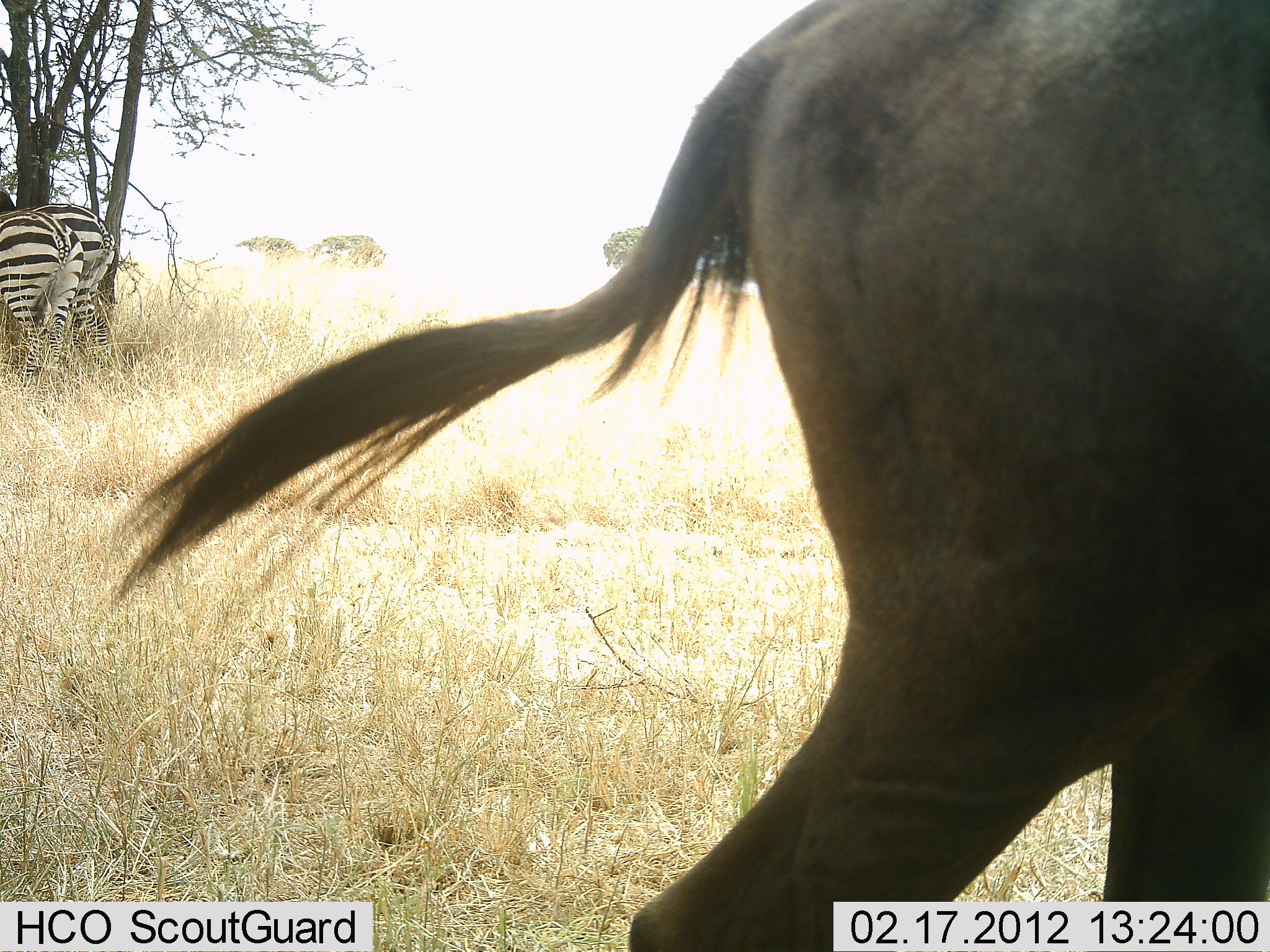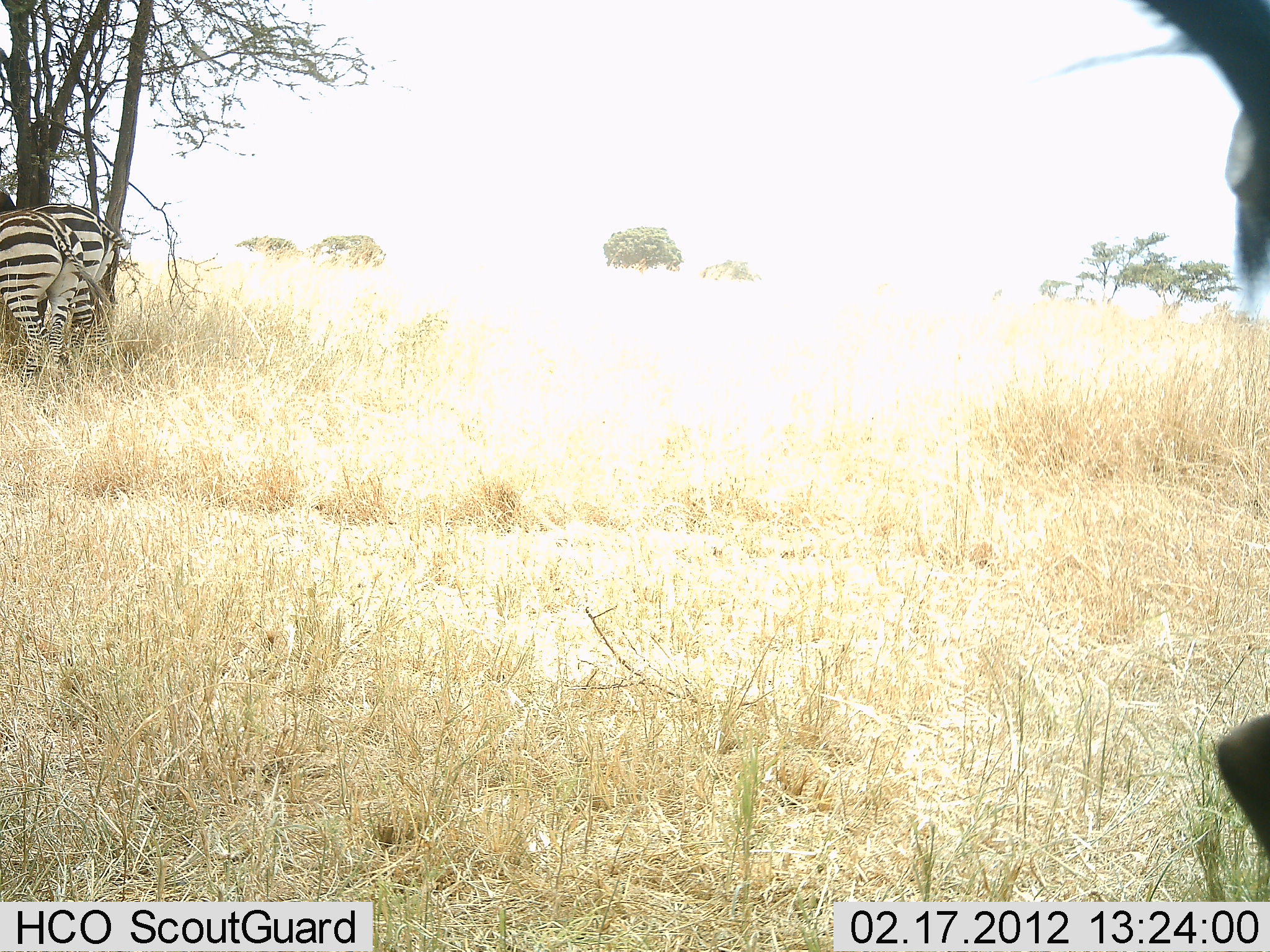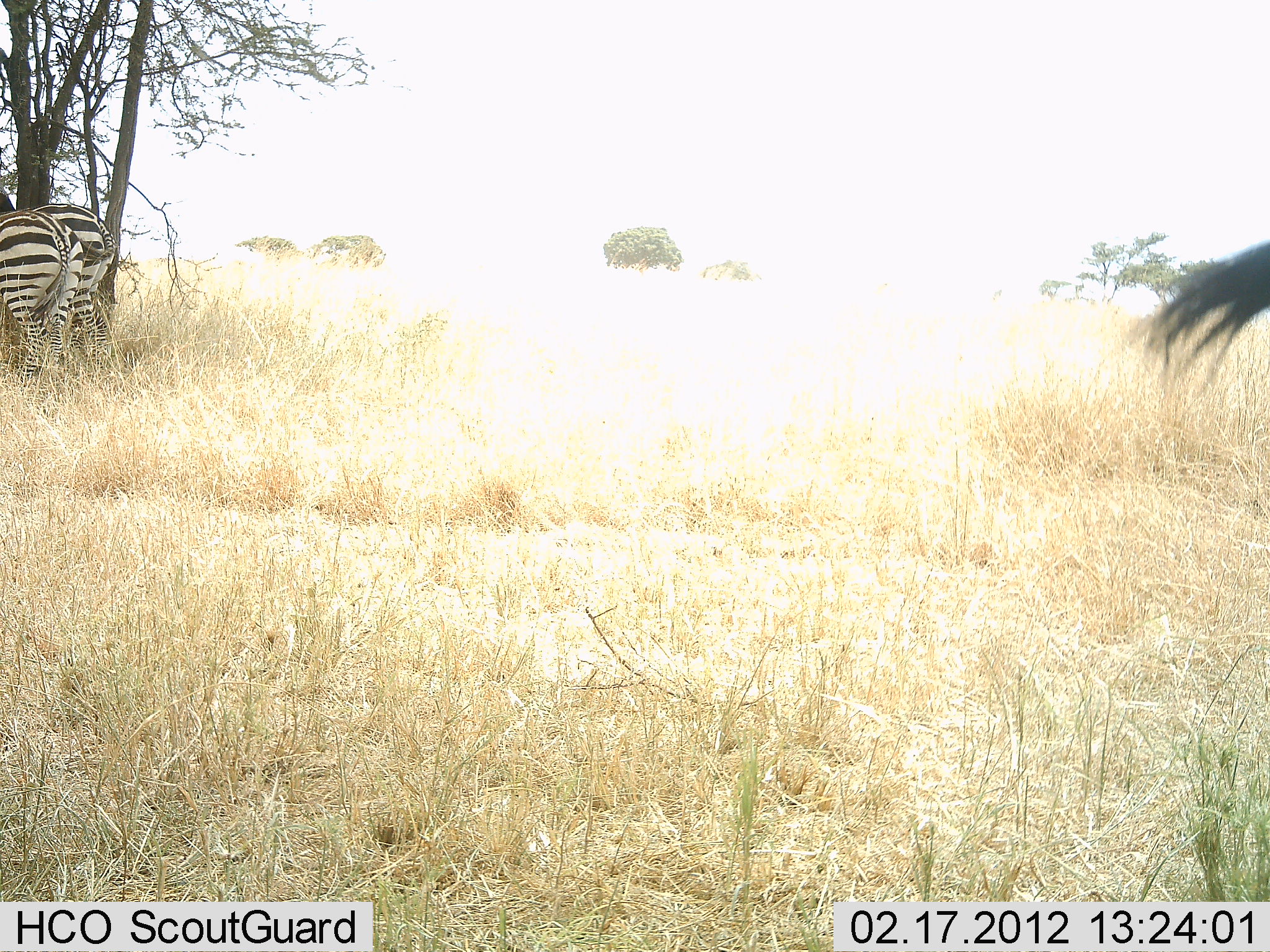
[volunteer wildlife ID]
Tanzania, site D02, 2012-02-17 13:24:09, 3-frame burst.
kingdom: Animalia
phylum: Chordata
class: Mammalia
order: Artiodactyla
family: Bovidae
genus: Connochaetes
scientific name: Connochaetes taurinus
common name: blue wildebeest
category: wildebeest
Wildebeest (blue wildebeest) (Connochaetes taurinus), count 1. Behavior (volunteer vote fractions): standing 12%, resting 0%, moving 94%, interacting 0%. Young present (vote fraction): 0%. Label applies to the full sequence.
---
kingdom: Animalia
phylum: Chordata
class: Mammalia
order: Perissodactyla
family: Equidae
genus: Equus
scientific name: Equus quagga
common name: plains zebra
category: zebra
Zebra (plains zebra) (Equus quagga), count 2. Behavior (volunteer vote fractions): standing 89%, resting 6%, moving 0%, interacting 0%. Young present (vote fraction): 0%. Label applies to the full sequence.